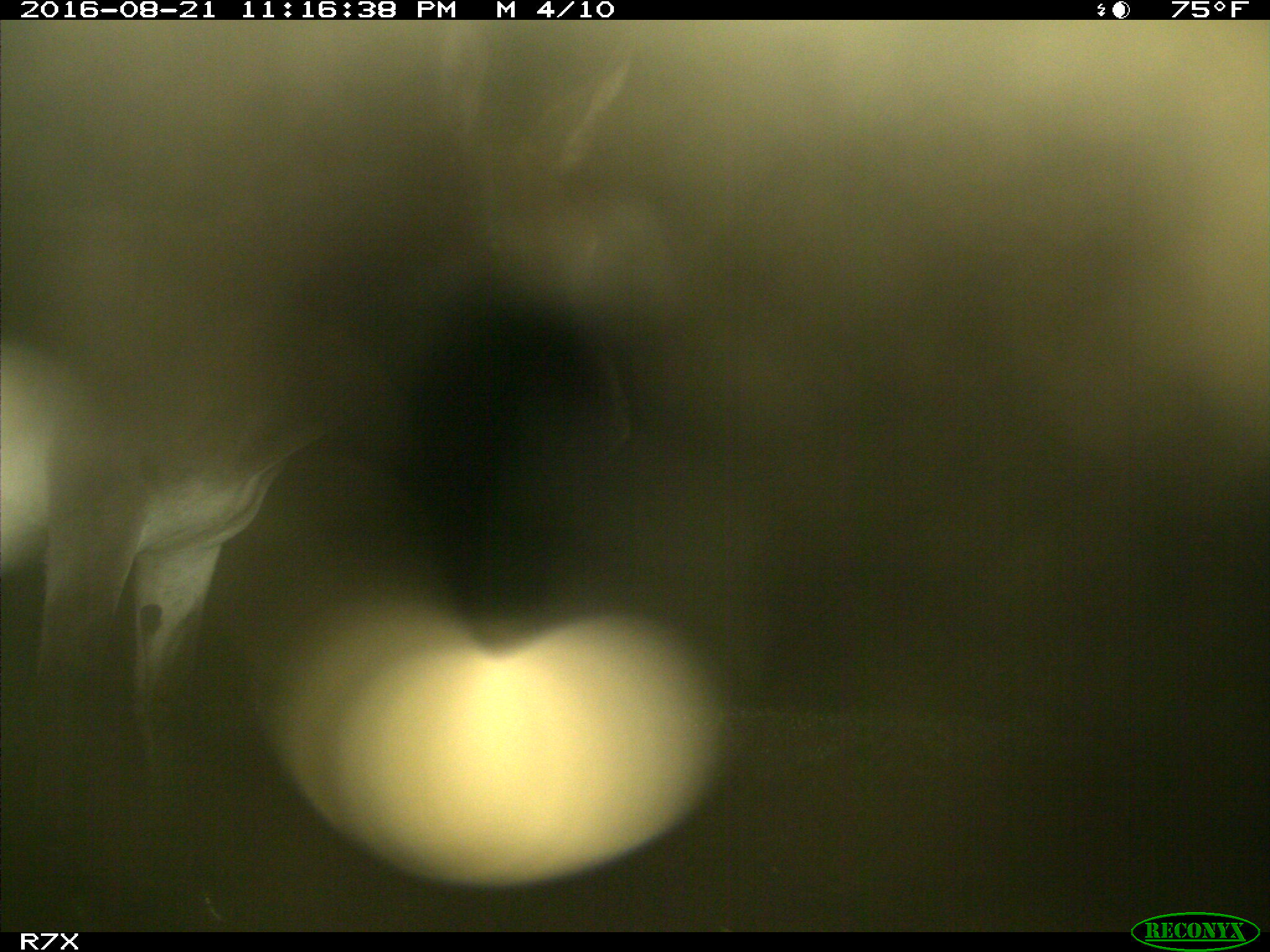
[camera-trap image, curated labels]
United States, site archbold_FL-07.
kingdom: Animalia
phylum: Chordata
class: Mammalia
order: Perissodactyla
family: Equidae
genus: Equus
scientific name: Equus africanus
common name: african wild ass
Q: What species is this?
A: Equus africanus (african wild ass).